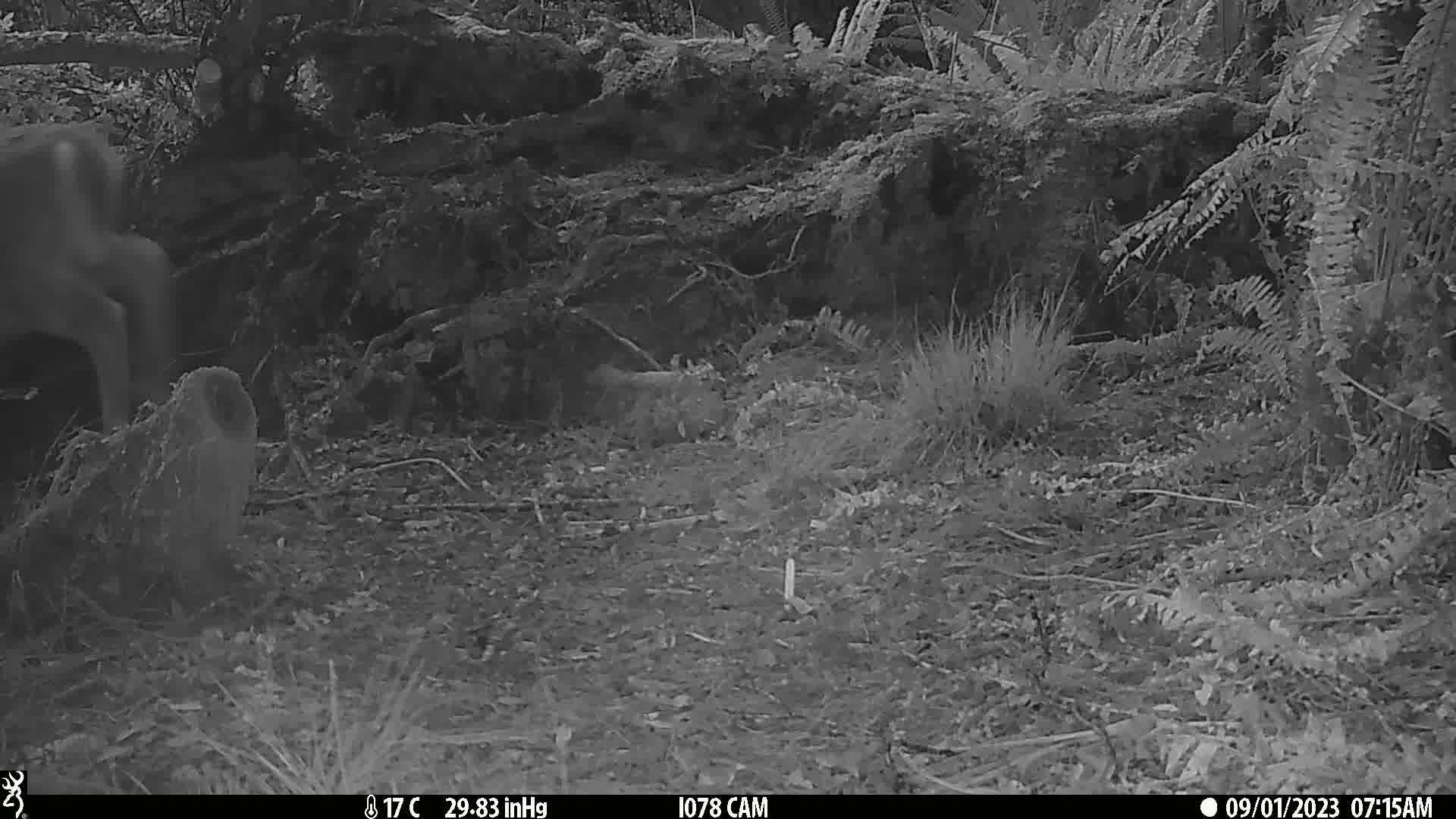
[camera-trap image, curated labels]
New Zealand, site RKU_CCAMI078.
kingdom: Animalia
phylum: Chordata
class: Mammalia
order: Artiodactyla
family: Cervidae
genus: Odocoileus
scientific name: Odocoileus virginianus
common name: white-tailed deer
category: white tailed deer